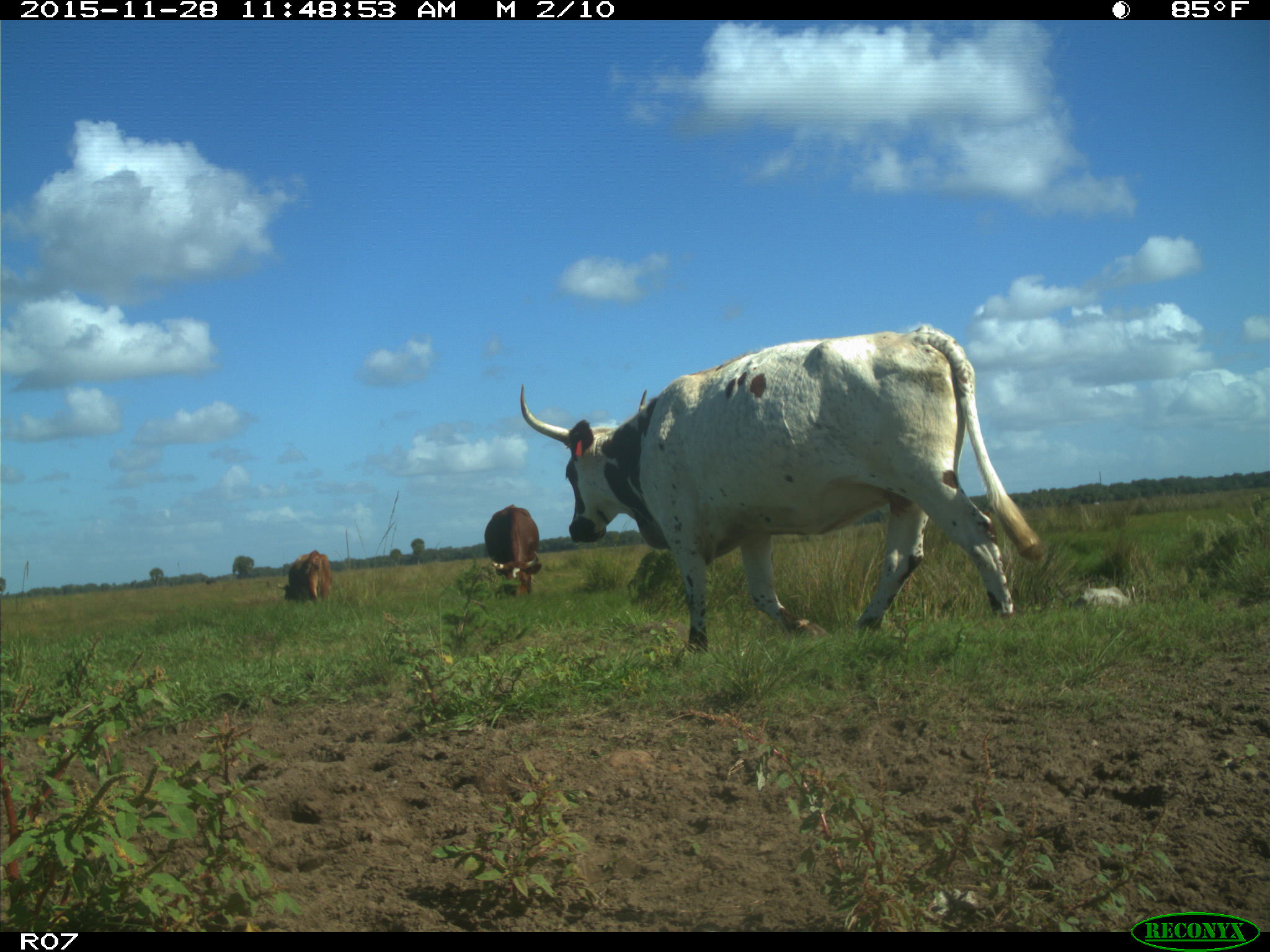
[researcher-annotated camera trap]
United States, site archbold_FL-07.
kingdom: Animalia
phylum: Chordata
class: Mammalia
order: Artiodactyla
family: Bovidae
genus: Bos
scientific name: Bos taurus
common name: domestic cow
Bos taurus (domestic cow).